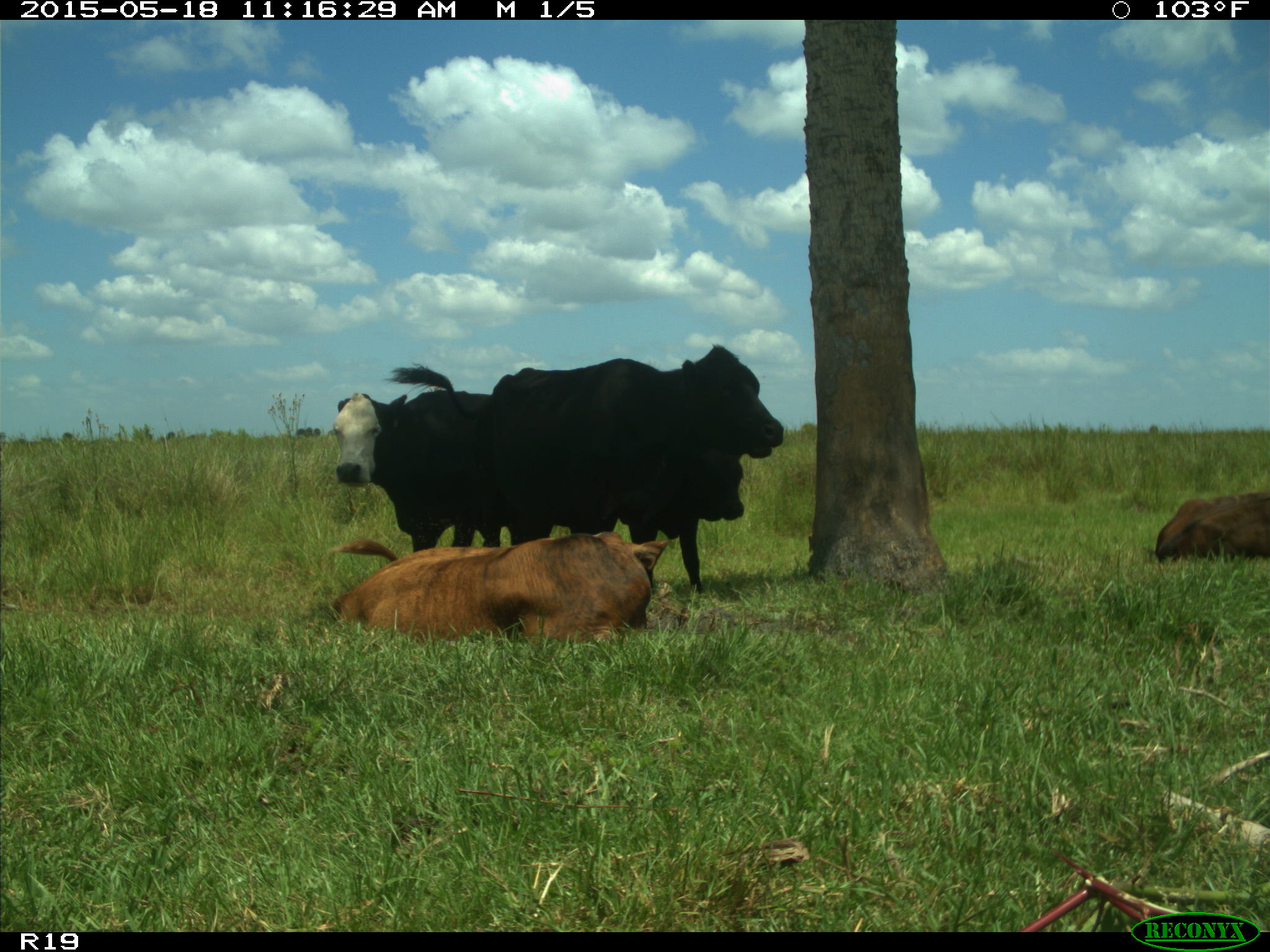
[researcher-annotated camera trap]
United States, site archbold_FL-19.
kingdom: Animalia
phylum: Chordata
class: Mammalia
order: Artiodactyla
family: Bovidae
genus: Bos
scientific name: Bos taurus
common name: domestic cow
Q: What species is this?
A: Bos taurus (domestic cow).